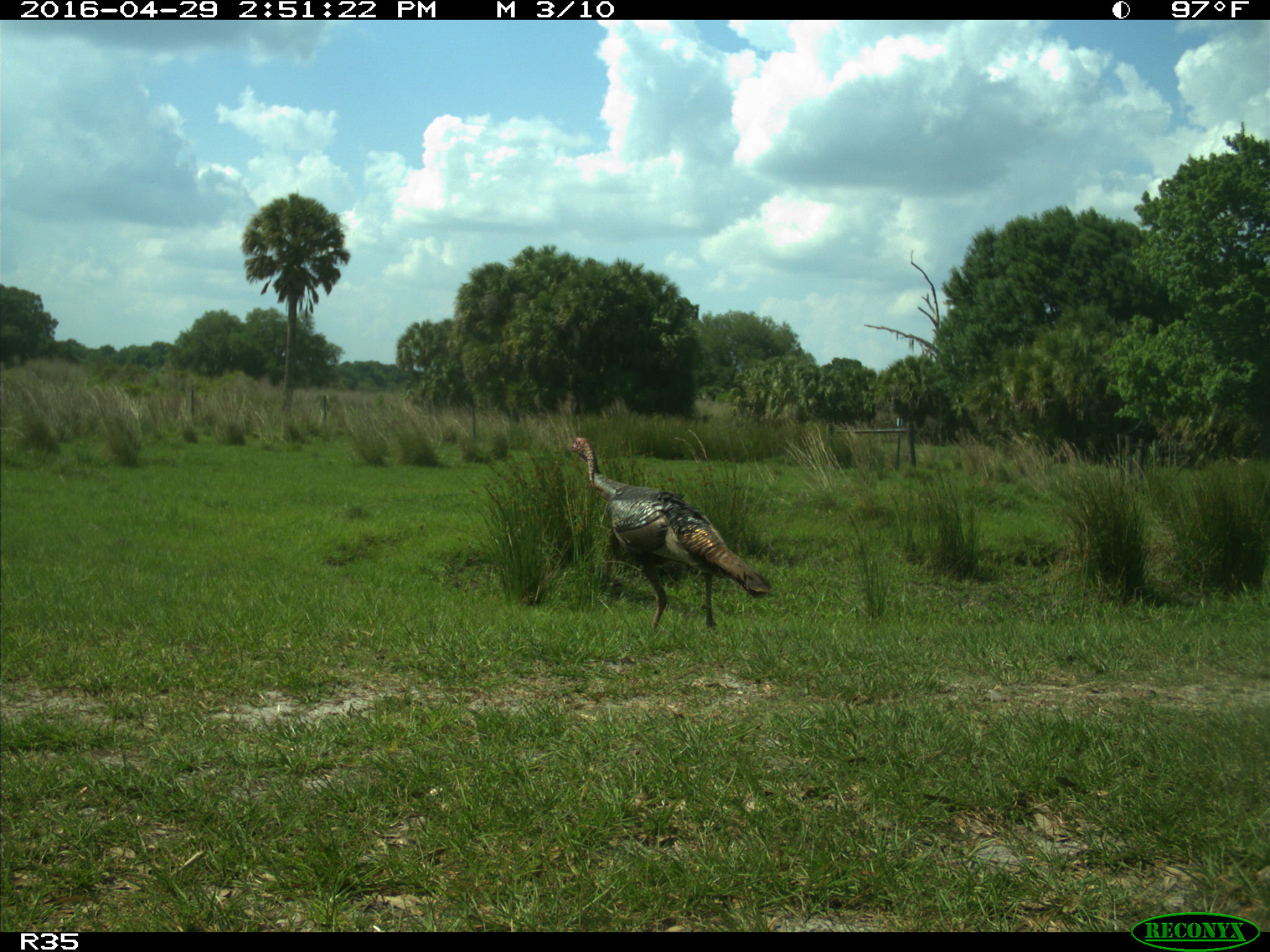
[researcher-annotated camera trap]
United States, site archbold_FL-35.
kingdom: Animalia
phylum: Chordata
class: Aves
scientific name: Aves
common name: birds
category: unidentified bird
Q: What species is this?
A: Unidentified bird (birds) (Aves).